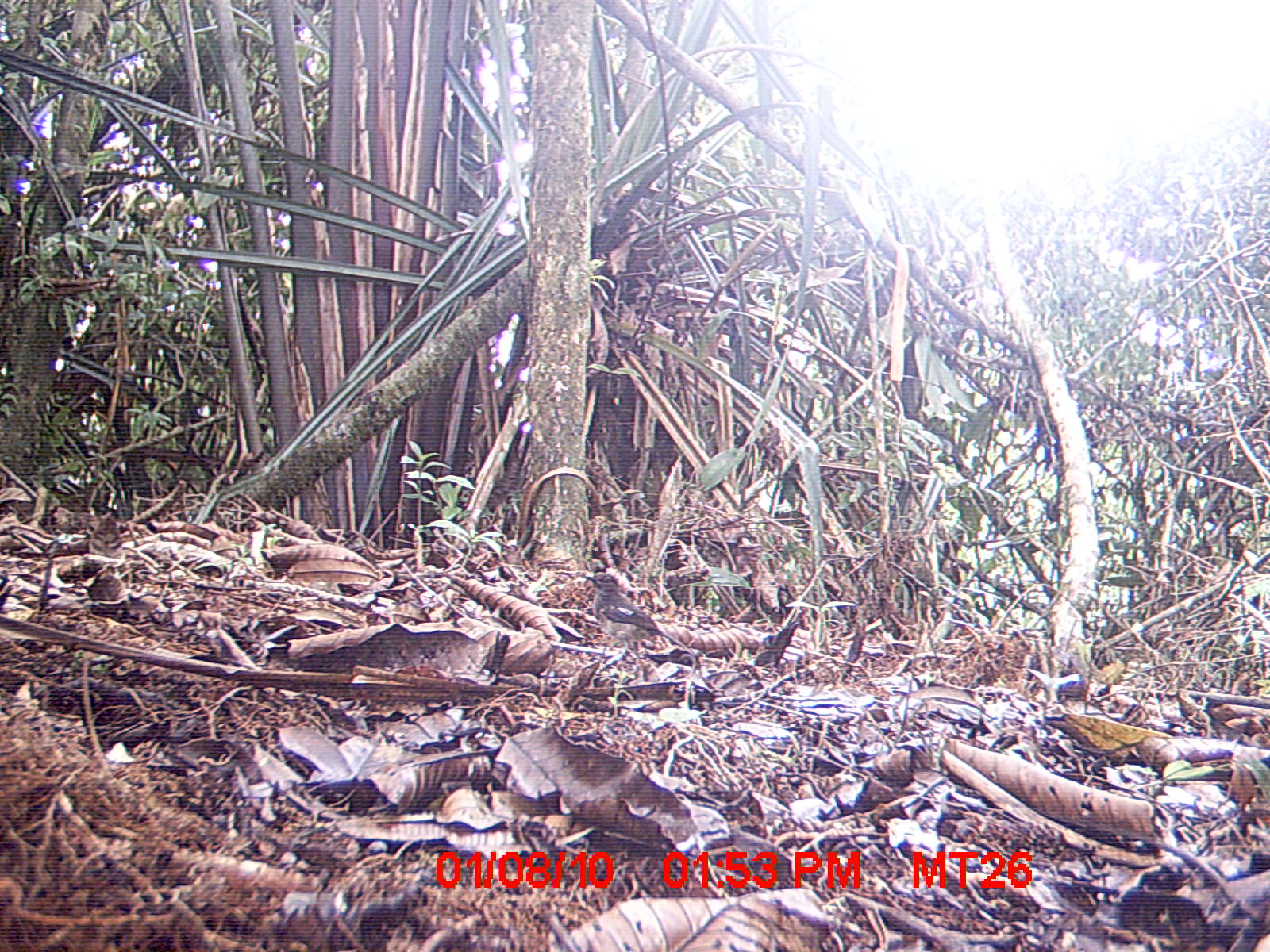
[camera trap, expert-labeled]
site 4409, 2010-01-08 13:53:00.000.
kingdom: Animalia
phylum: Chordata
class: Aves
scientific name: Aves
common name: bird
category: unknown bird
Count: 1.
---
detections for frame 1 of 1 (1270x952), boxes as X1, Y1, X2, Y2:
unknown bird: 584, 573, 693, 674